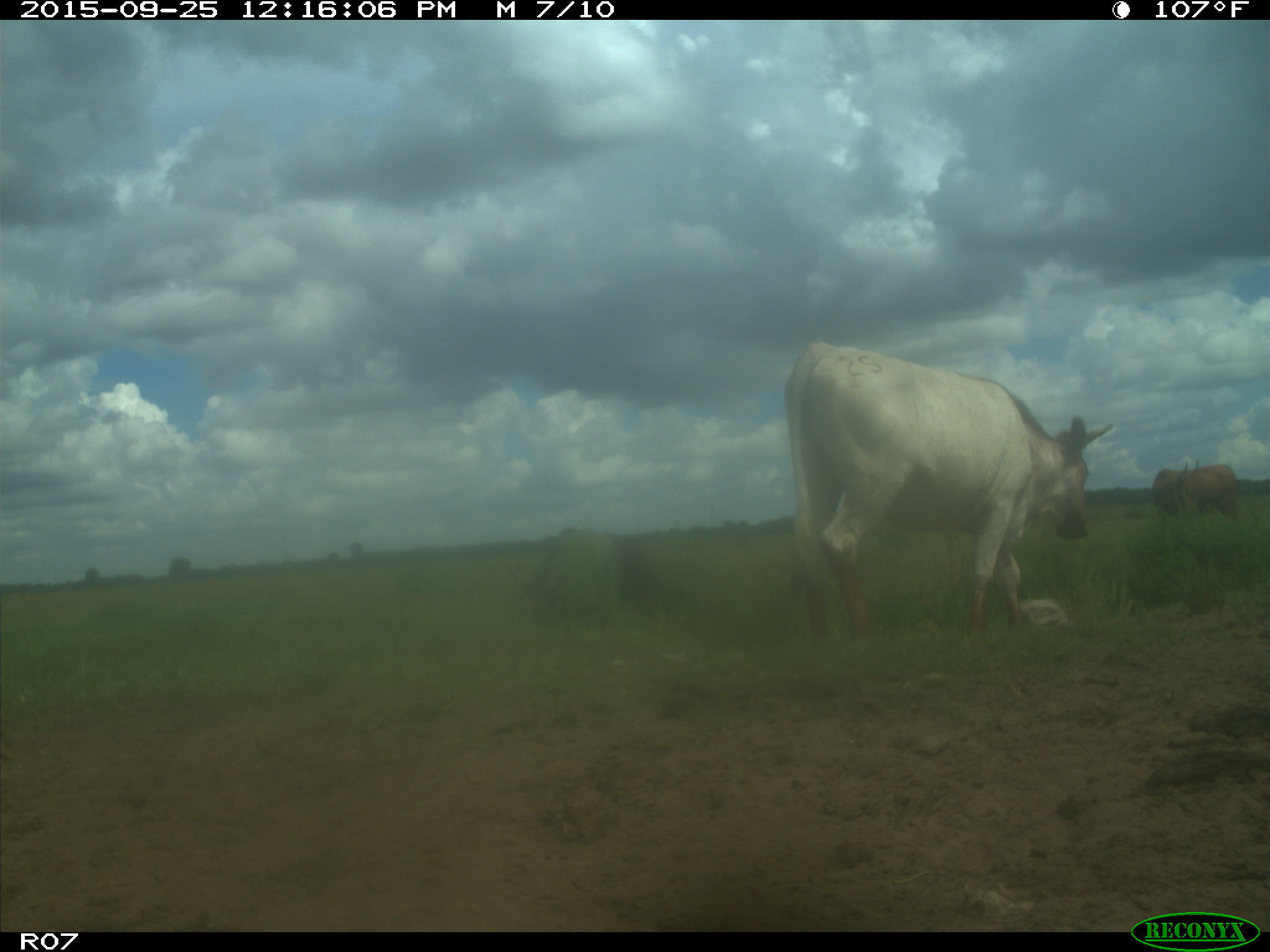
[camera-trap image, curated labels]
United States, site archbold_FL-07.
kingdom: Animalia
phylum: Chordata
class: Mammalia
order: Artiodactyla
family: Bovidae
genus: Bos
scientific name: Bos taurus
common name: domestic cow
Bos taurus (domestic cow).